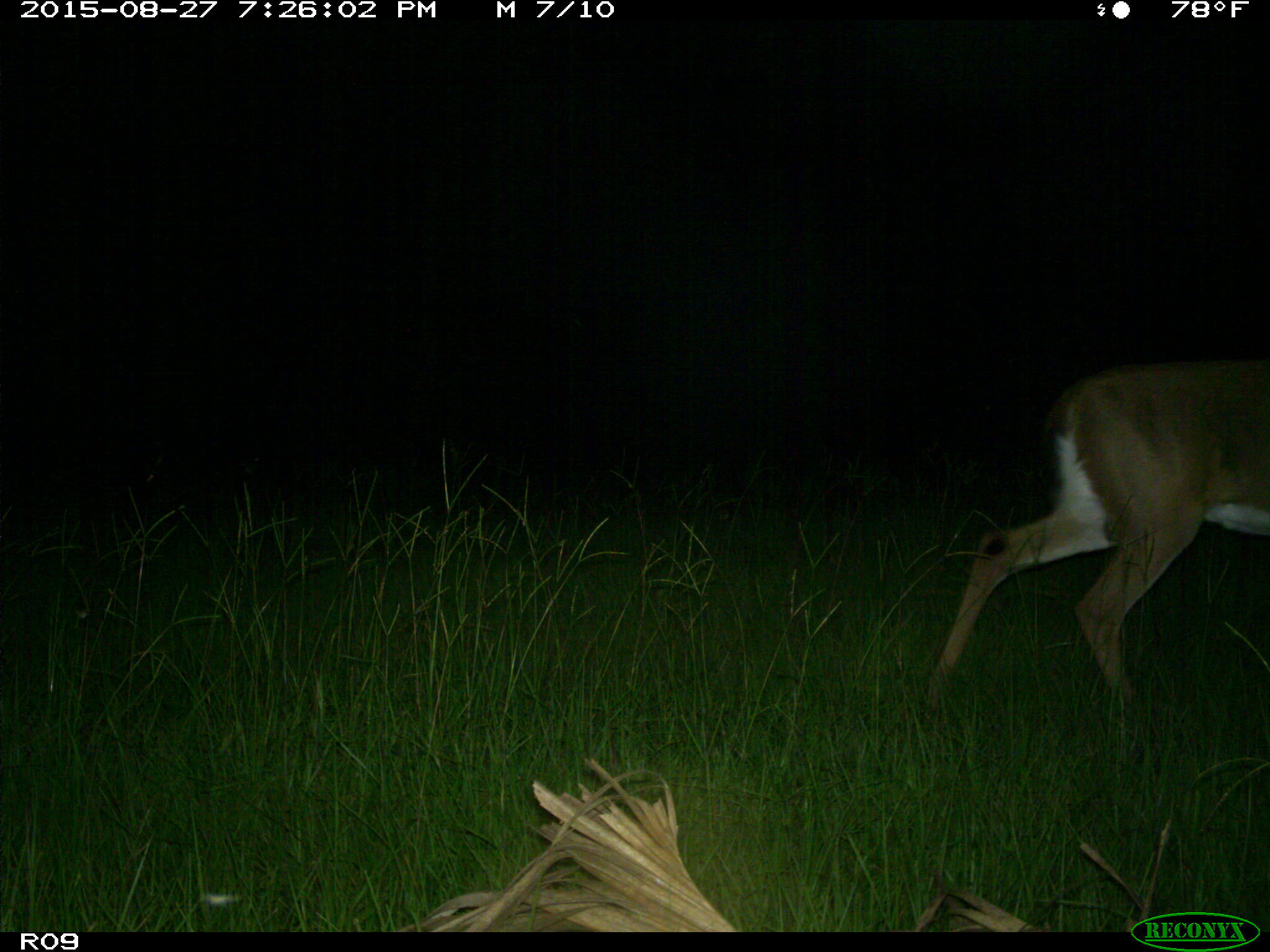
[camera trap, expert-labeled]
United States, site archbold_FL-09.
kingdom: Animalia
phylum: Chordata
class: Mammalia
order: Artiodactyla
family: Cervidae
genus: Odocoileus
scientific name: Odocoileus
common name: deer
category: unidentified deer